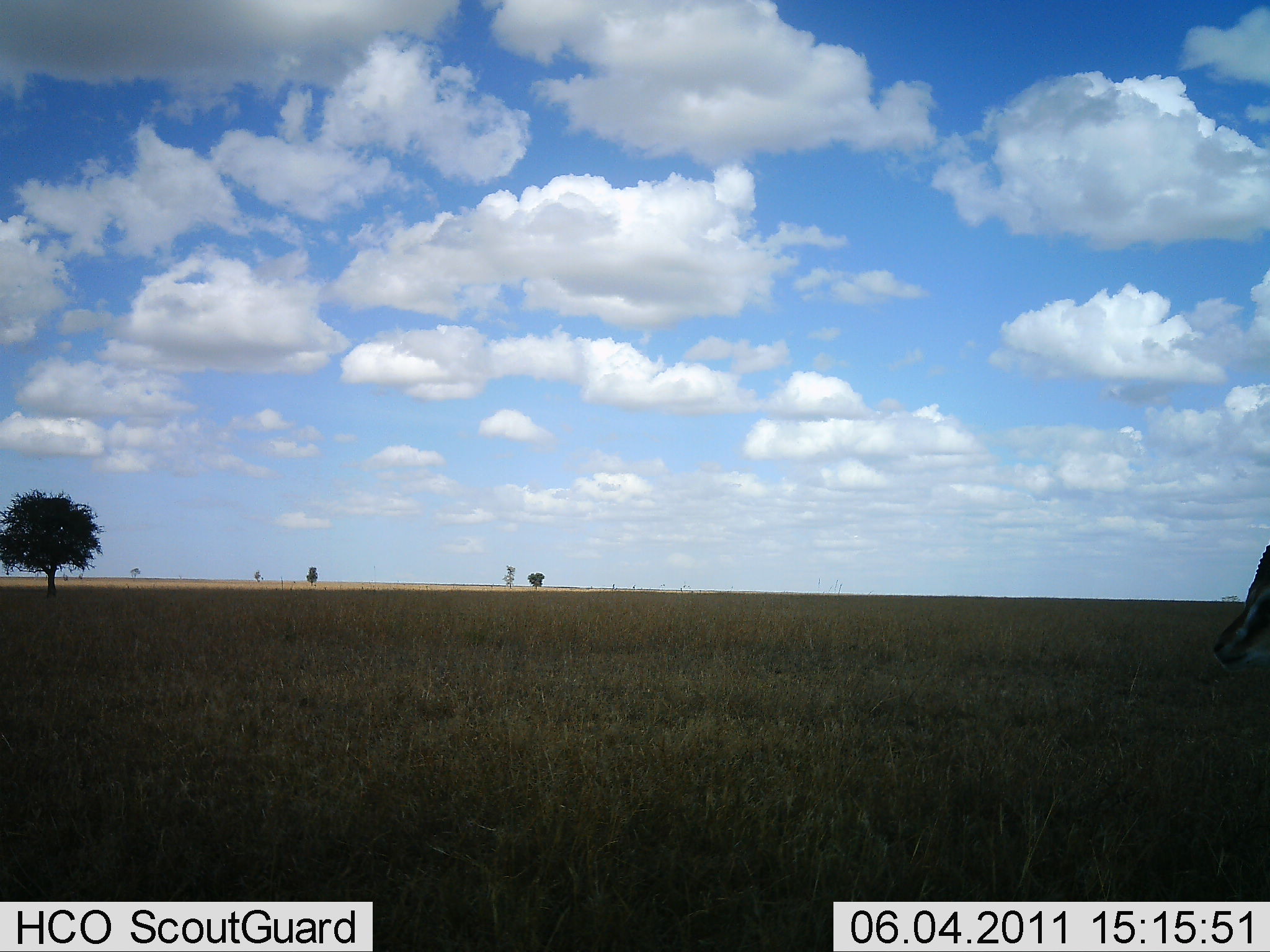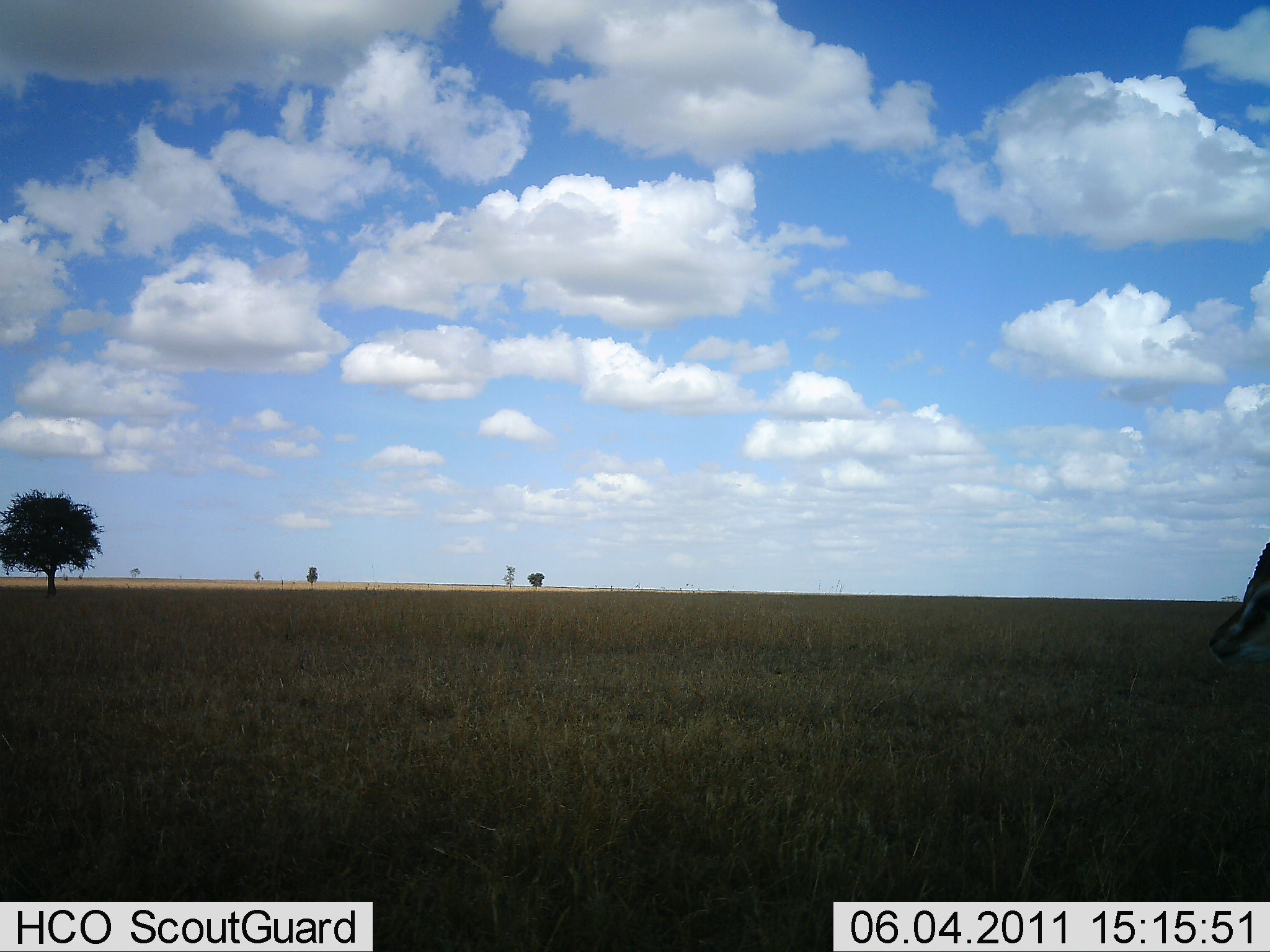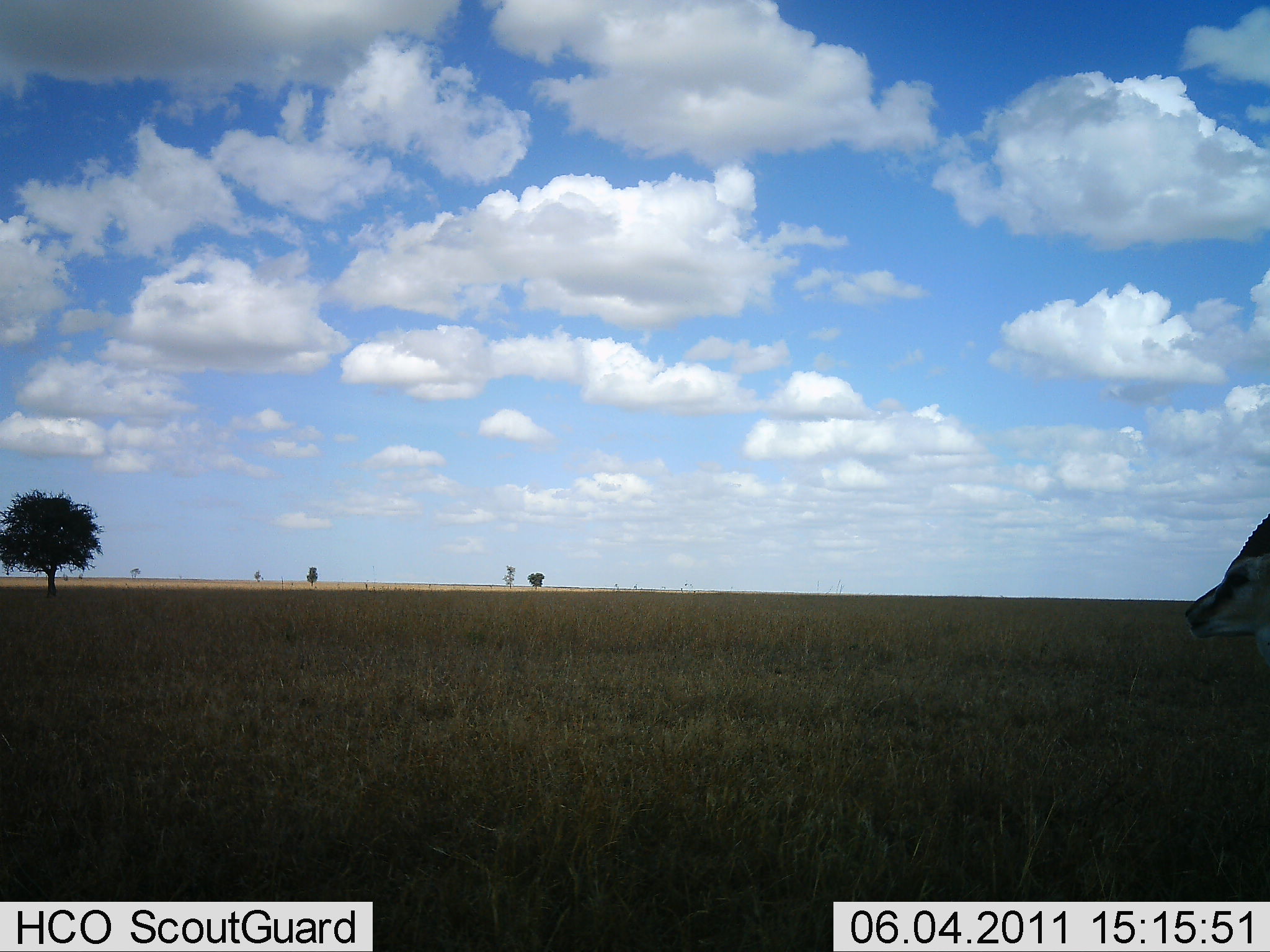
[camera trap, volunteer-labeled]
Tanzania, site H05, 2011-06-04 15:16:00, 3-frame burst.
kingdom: Animalia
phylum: Chordata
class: Mammalia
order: Artiodactyla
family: Bovidae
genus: Eudorcas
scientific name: Eudorcas thomsonii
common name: thomson's gazelle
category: gazellethomsons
Gazellethomsons (thomson's gazelle) (Eudorcas thomsonii), count 1. Behavior (volunteer vote fractions): standing 100%, resting 0%, moving 0%, interacting 0%. Young present (vote fraction): 0%. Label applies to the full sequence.